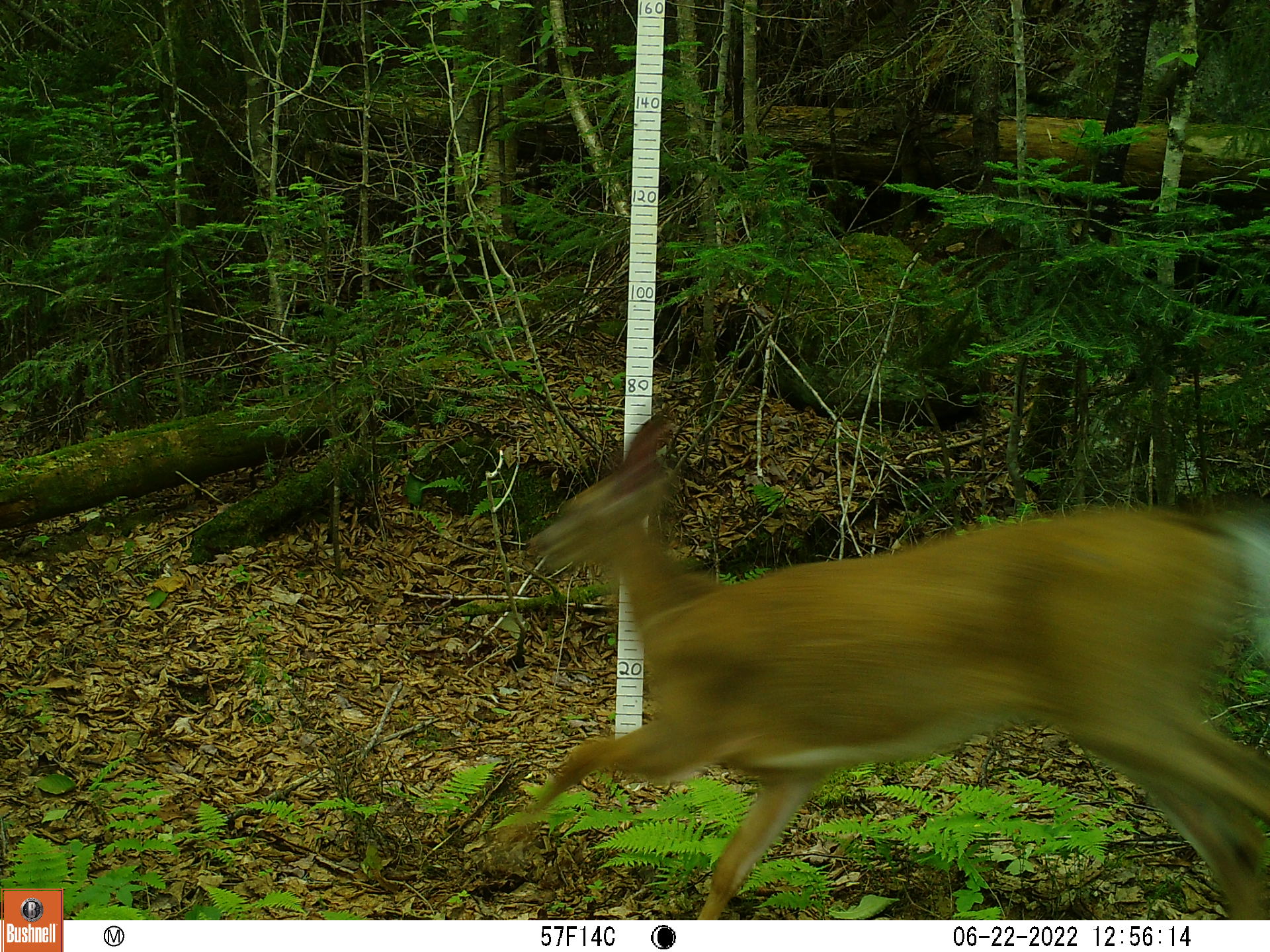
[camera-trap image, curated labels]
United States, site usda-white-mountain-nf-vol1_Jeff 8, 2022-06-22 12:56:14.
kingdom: Animalia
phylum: Chordata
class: Mammalia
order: Artiodactyla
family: Cervidae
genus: Odocoileus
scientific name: Odocoileus virginianus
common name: white-tailed deer